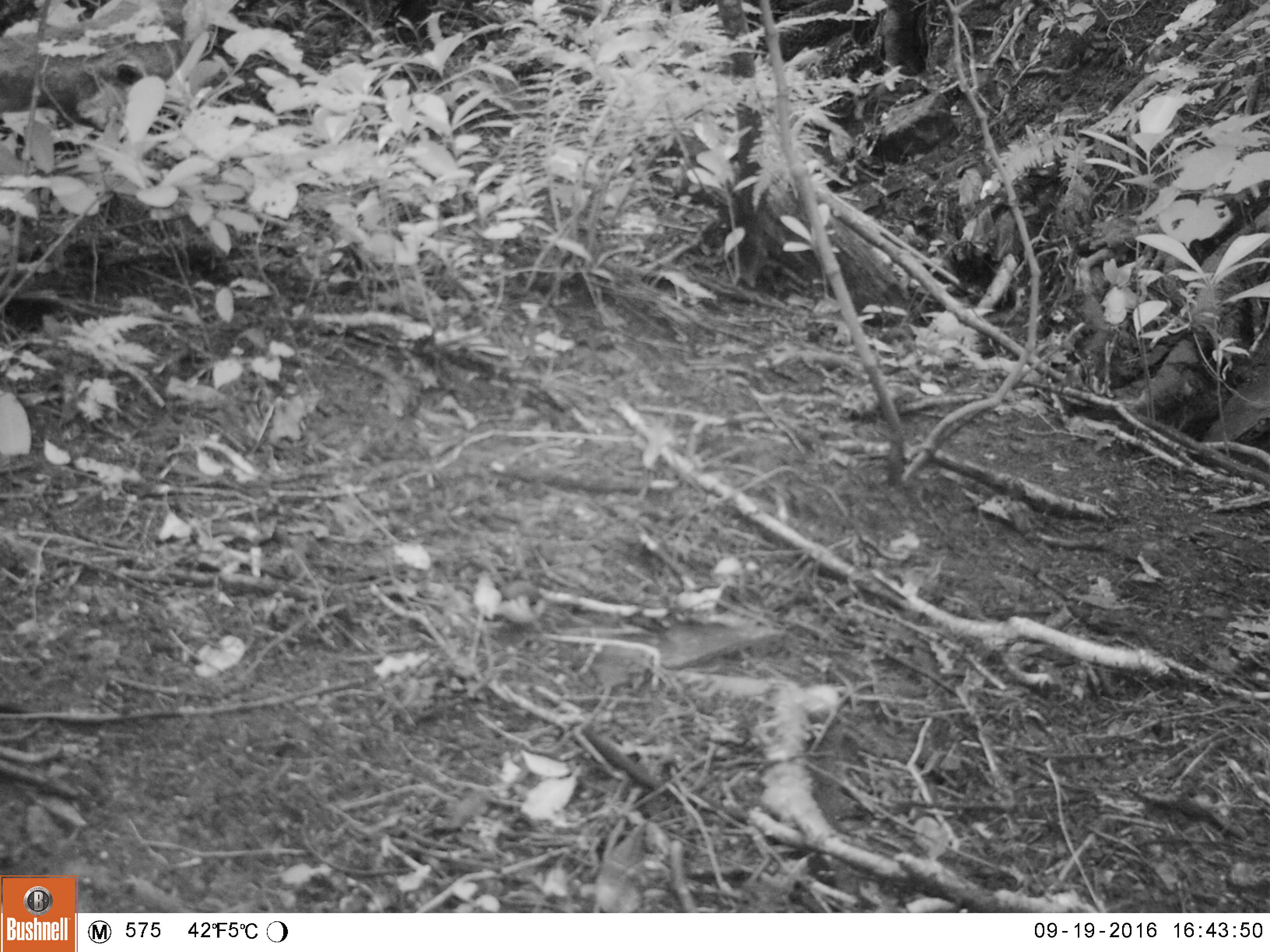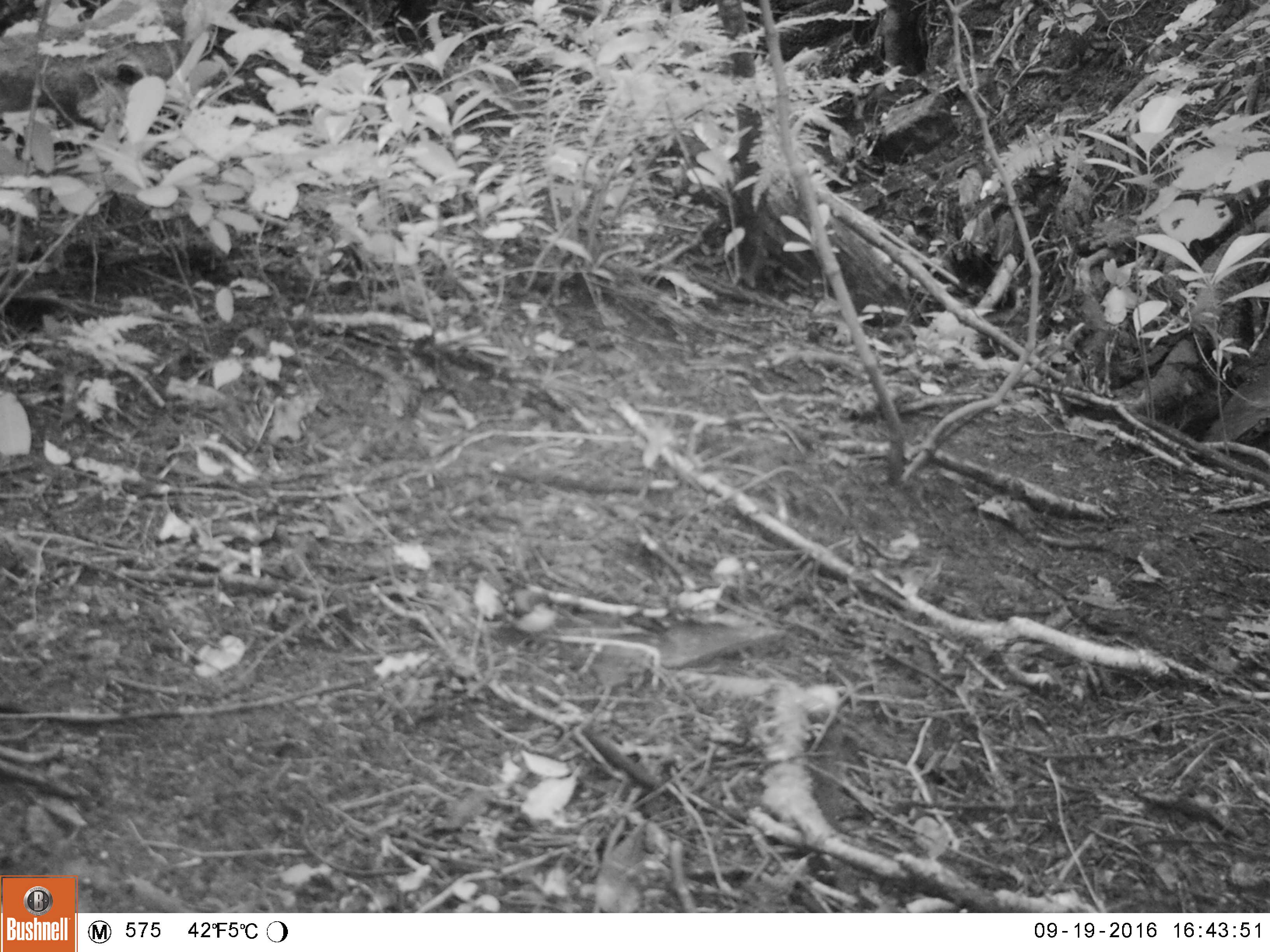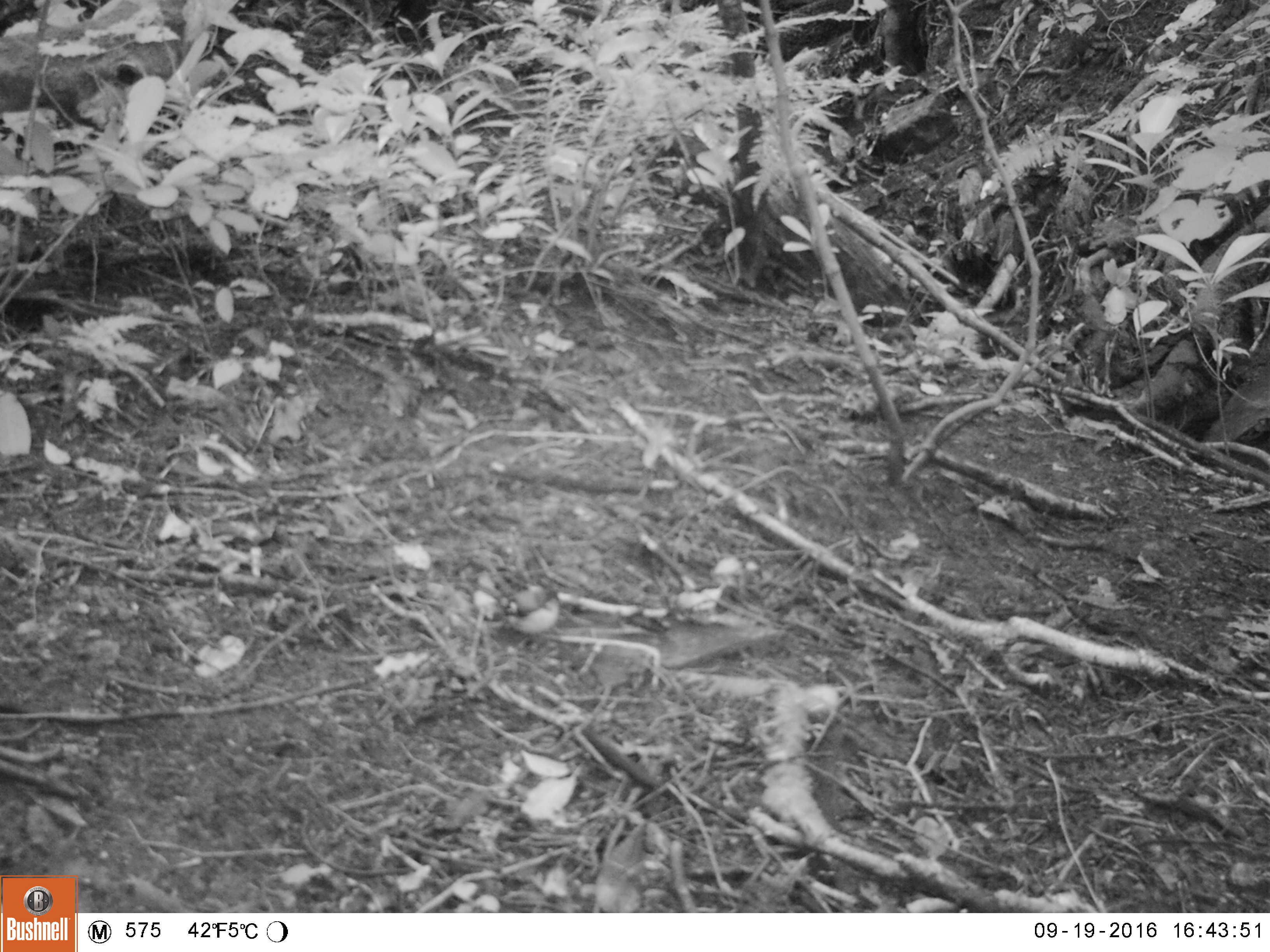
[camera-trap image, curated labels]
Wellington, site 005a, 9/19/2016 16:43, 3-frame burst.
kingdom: Animalia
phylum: Chordata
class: Aves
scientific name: Aves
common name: bird